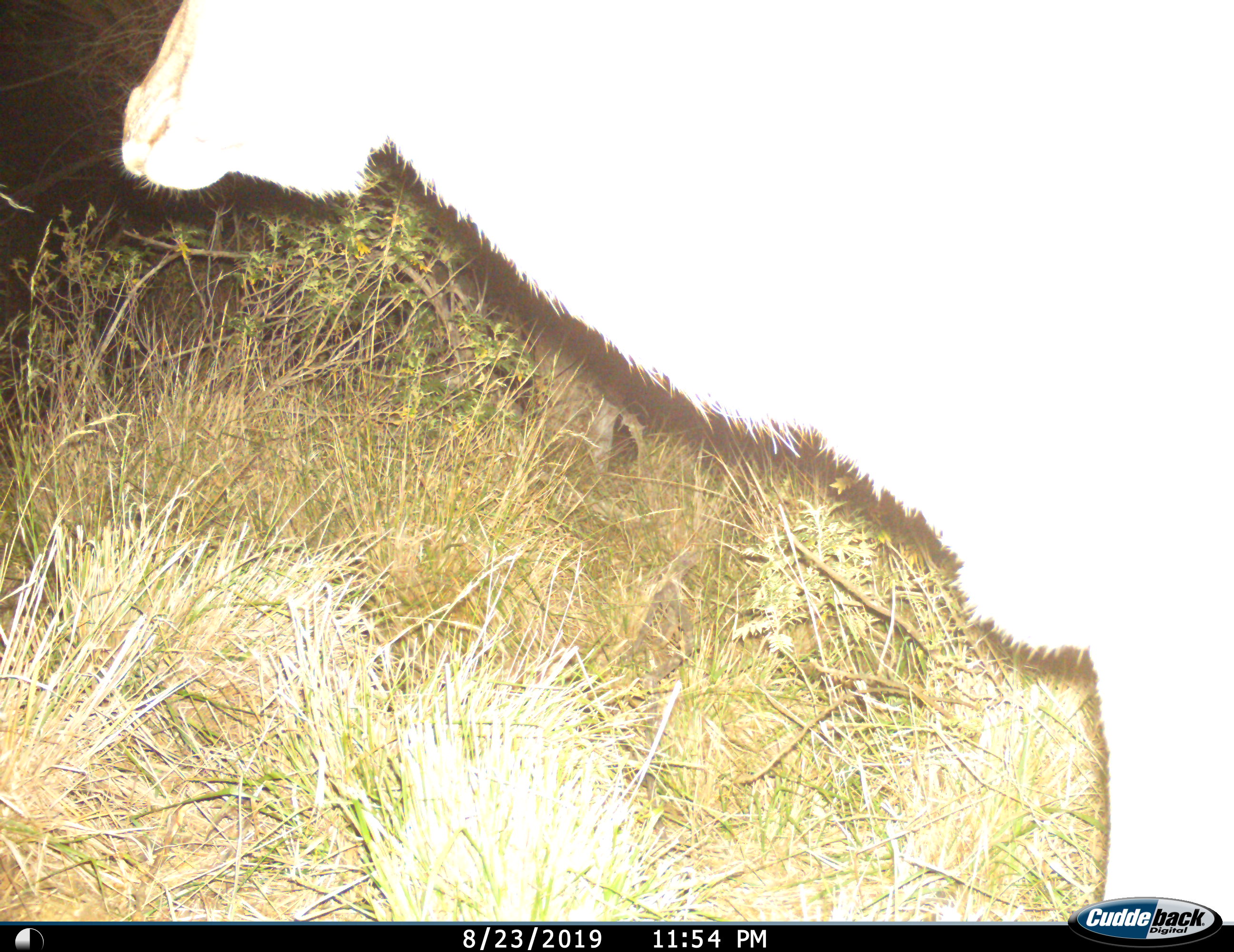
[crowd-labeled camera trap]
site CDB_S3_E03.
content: unidentified animal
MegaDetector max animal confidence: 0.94